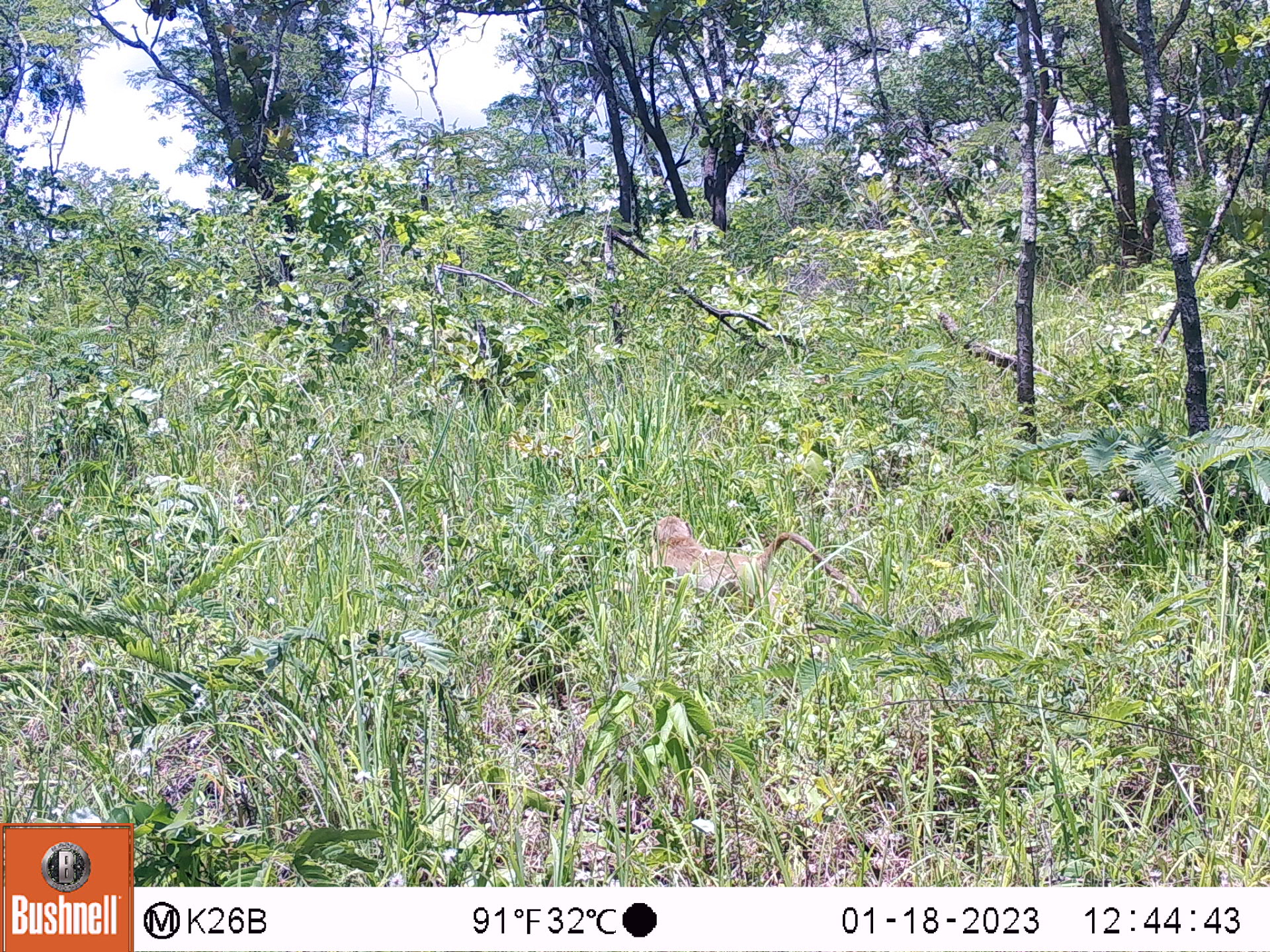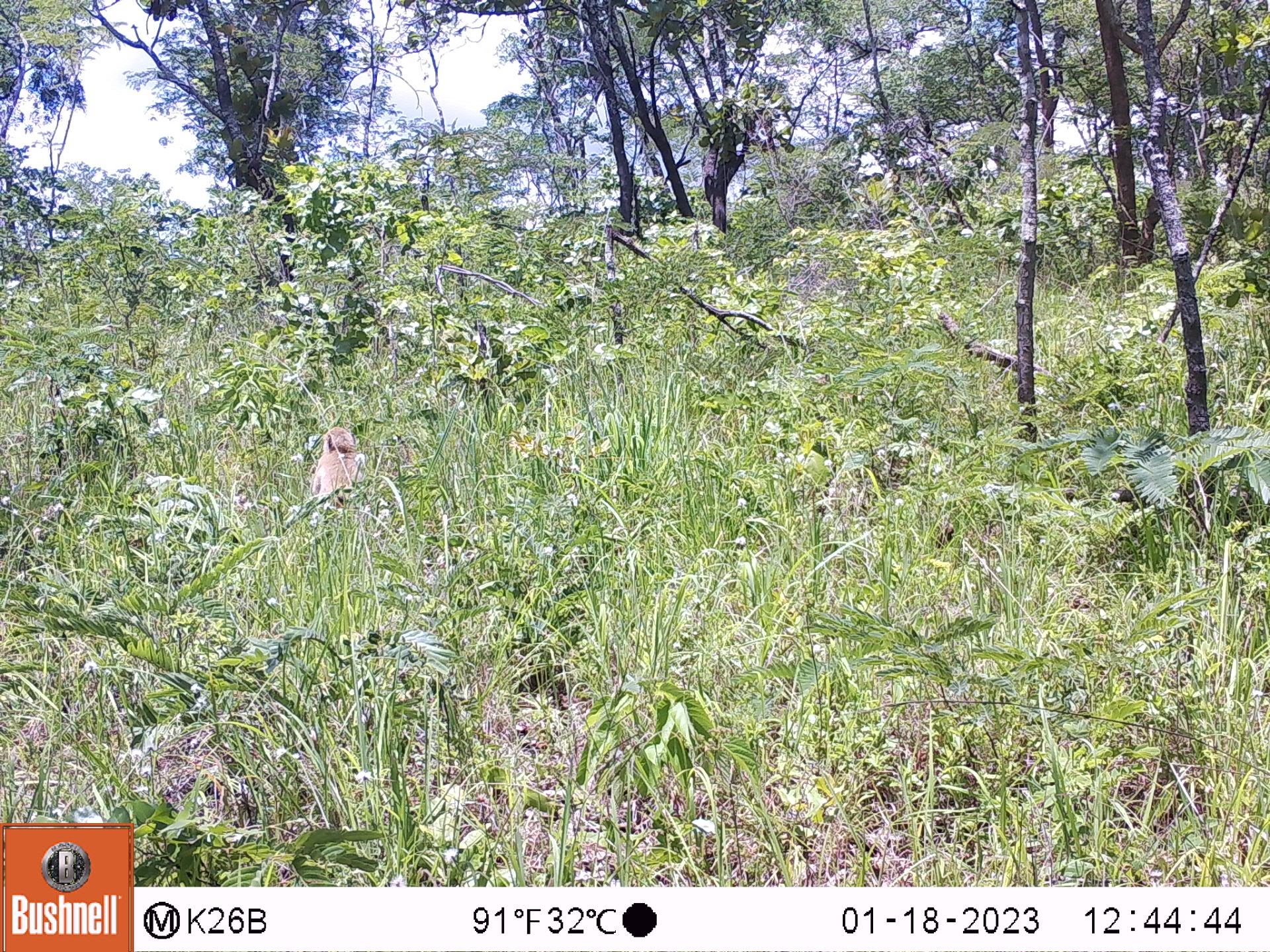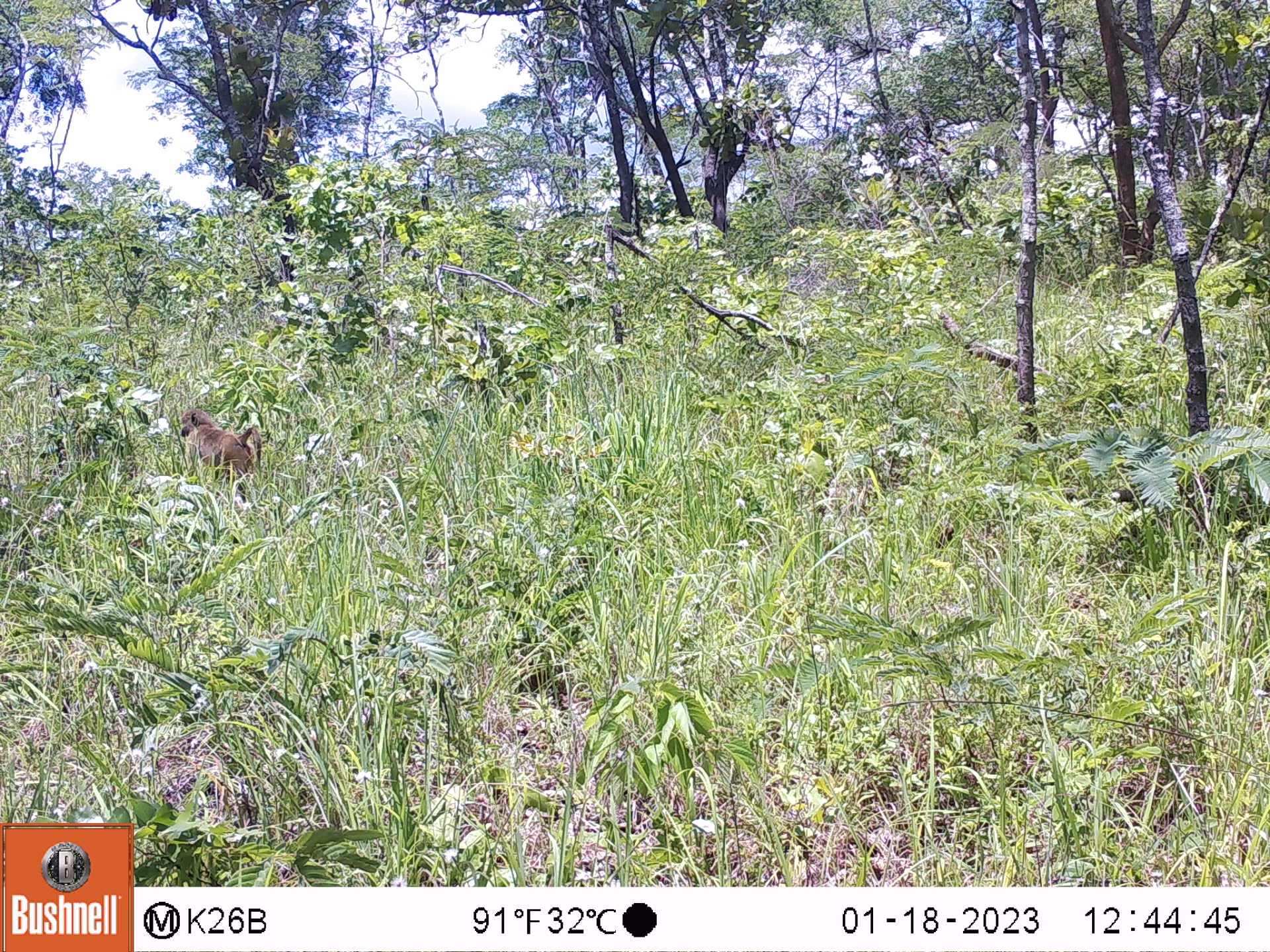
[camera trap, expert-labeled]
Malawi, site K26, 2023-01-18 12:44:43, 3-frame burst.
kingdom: Animalia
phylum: Chordata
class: Mammalia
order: Primates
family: Cercopithecidae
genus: Papio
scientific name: Papio cynocephalus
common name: yellow baboon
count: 1